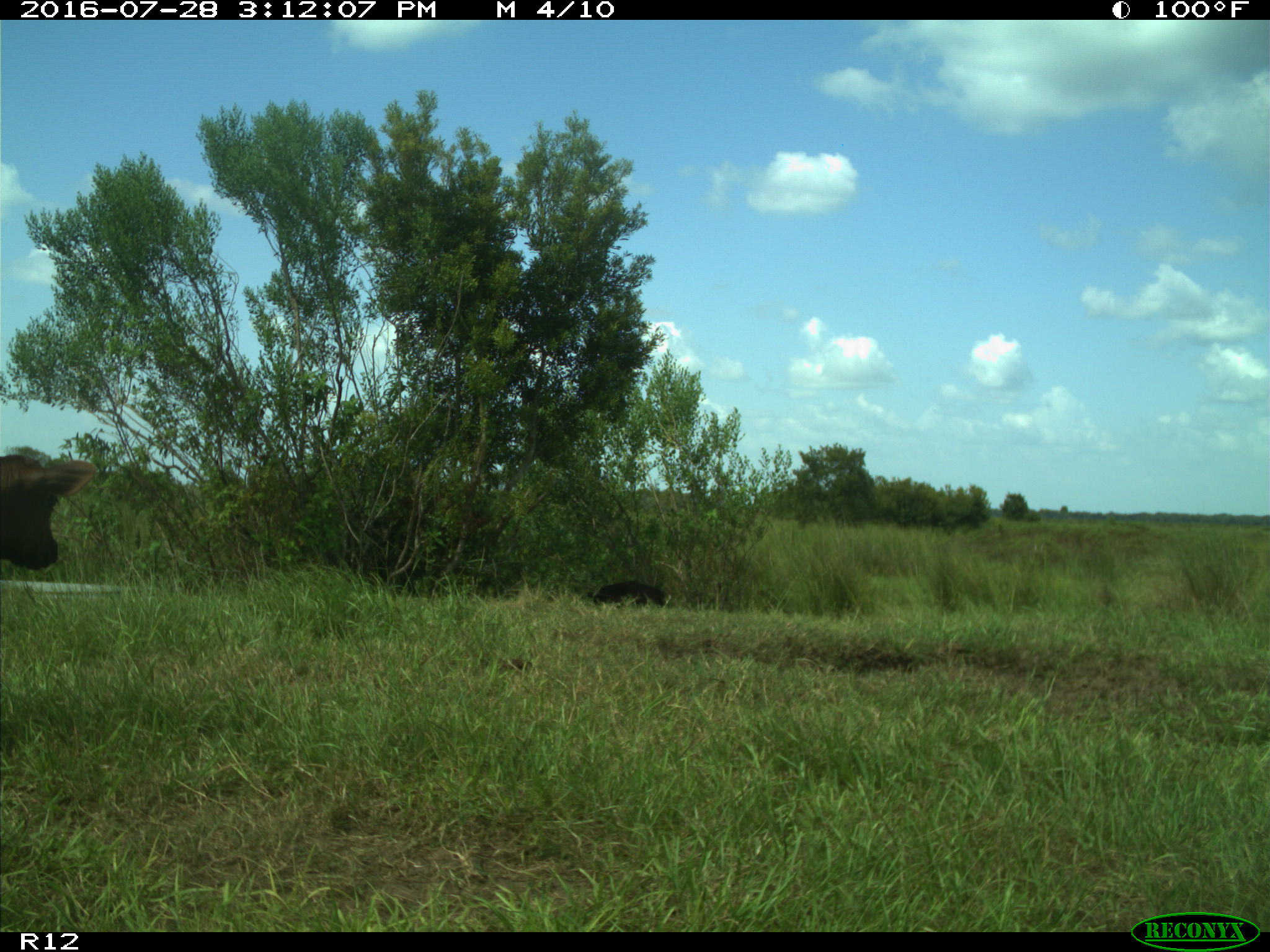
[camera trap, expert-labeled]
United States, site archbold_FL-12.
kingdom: Animalia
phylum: Chordata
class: Mammalia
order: Artiodactyla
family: Bovidae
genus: Bos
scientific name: Bos taurus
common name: domestic cow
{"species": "Bos taurus (domestic cow)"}